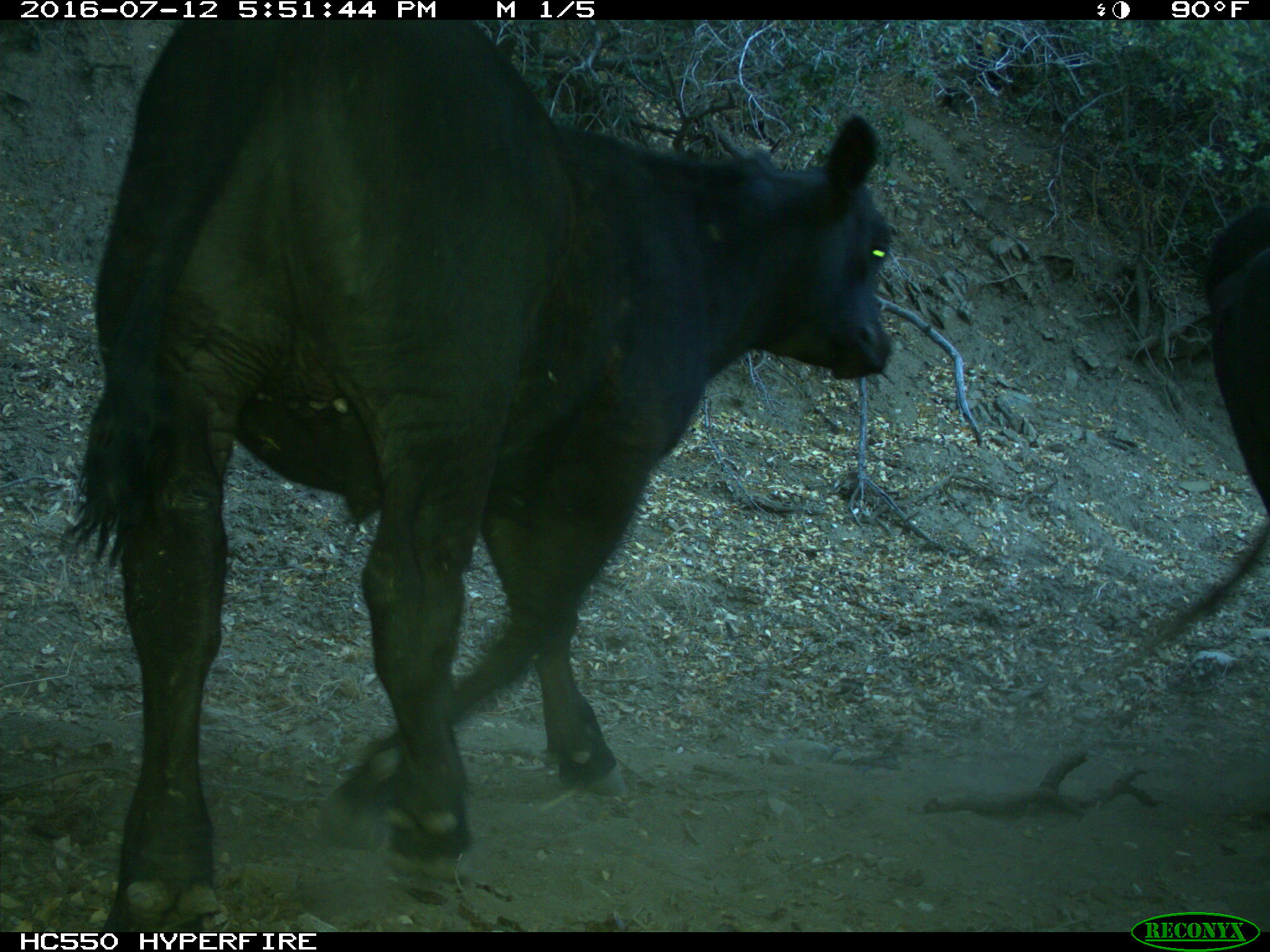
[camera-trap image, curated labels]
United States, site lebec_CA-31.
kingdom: Animalia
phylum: Chordata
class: Mammalia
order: Artiodactyla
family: Bovidae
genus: Bos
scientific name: Bos taurus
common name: domestic cow